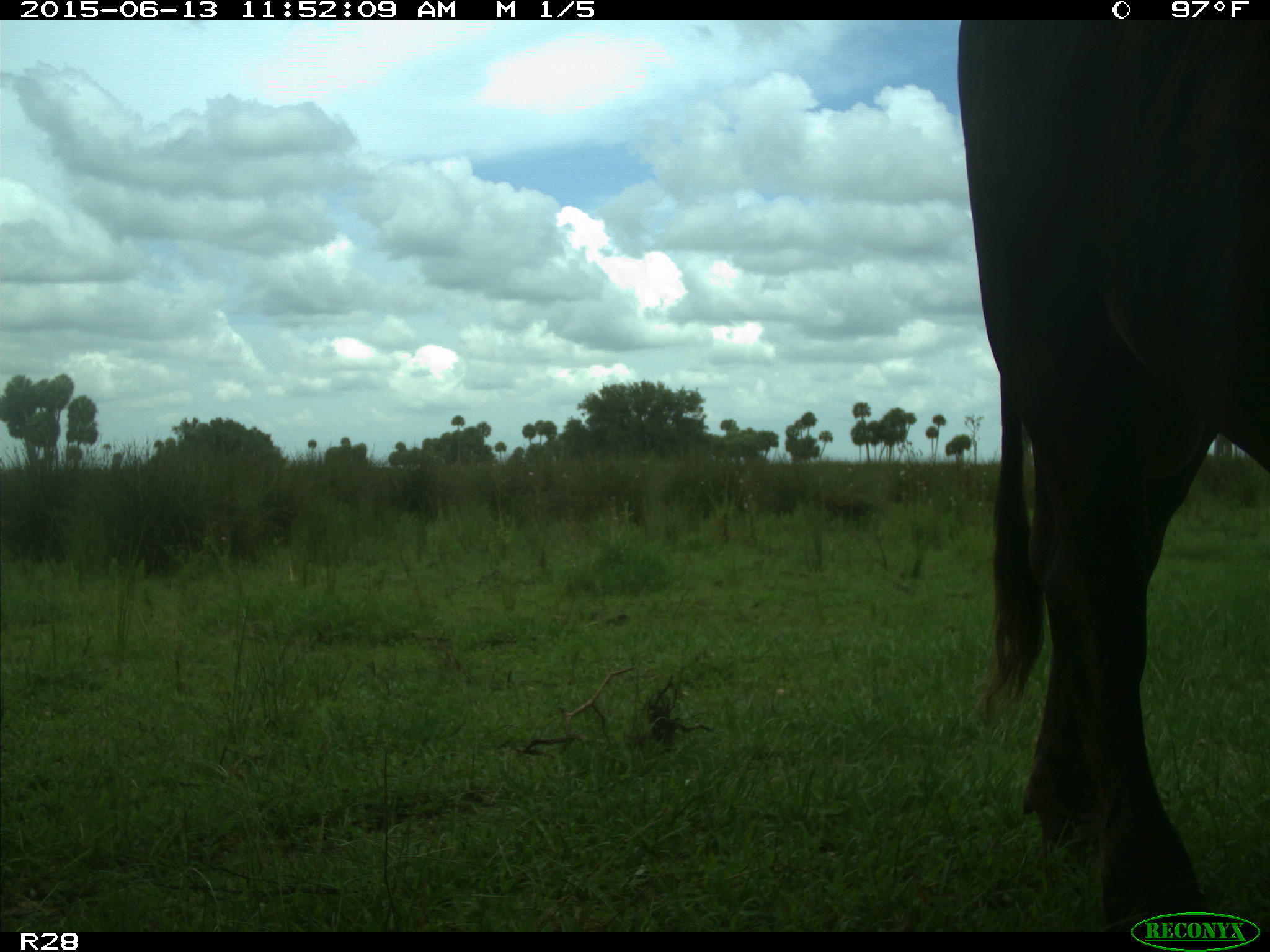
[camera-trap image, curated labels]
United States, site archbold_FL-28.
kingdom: Animalia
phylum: Chordata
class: Mammalia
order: Artiodactyla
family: Bovidae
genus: Bos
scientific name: Bos taurus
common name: domestic cow